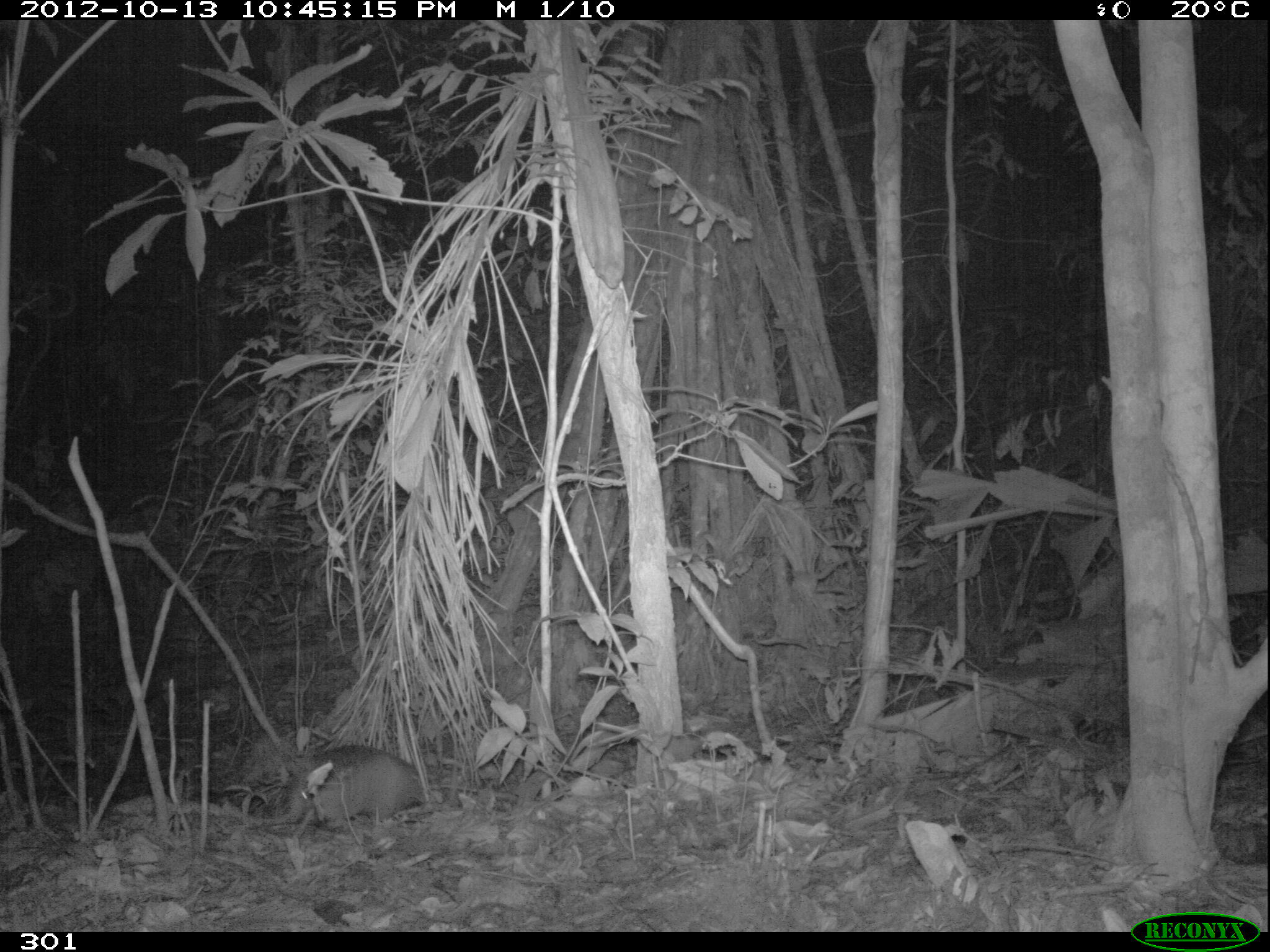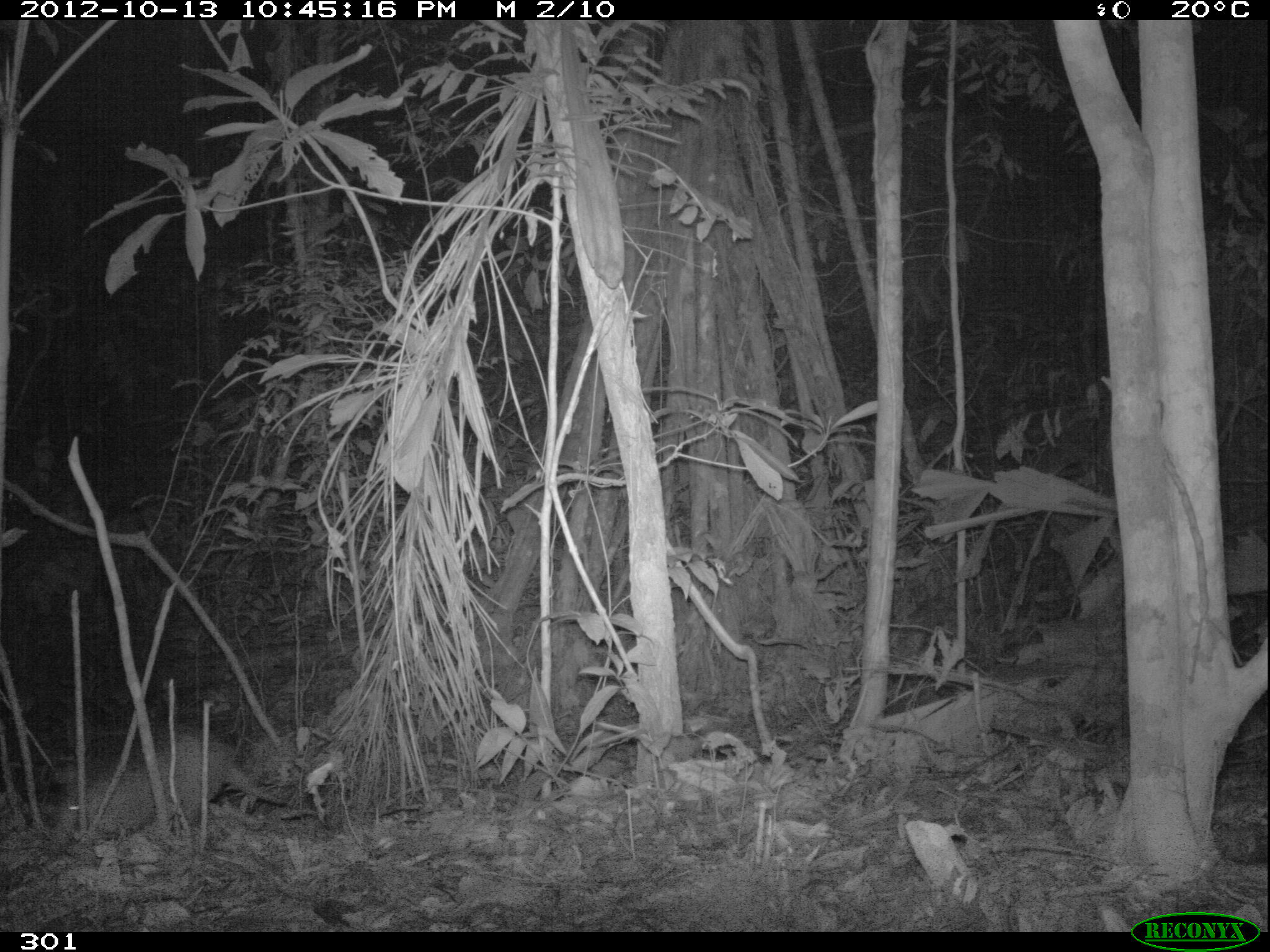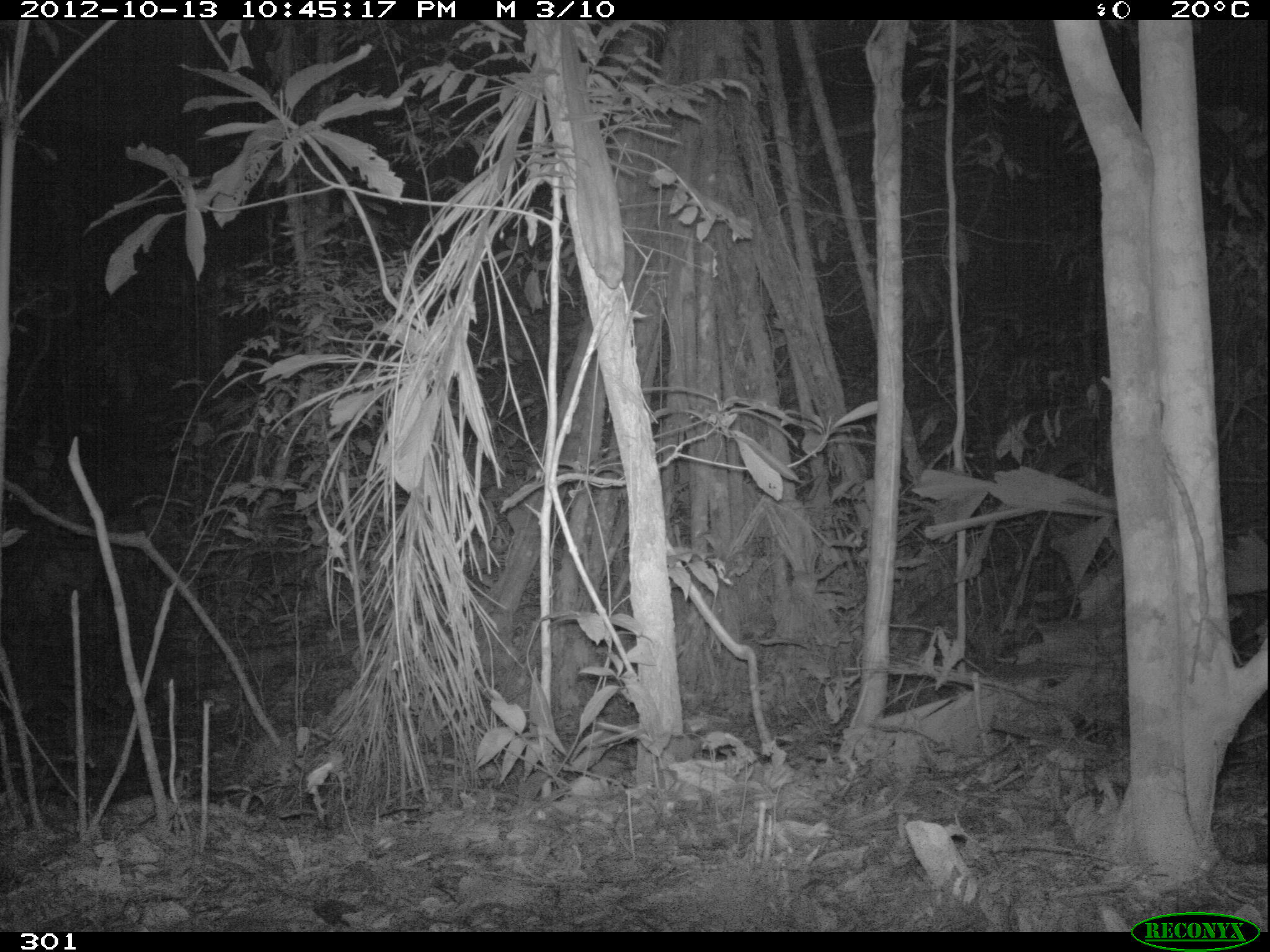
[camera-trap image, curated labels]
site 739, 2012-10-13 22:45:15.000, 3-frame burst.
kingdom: Animalia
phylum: Chordata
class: Mammalia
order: Cingulata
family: Dasypodidae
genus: Dasypus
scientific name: Dasypus novemcinctus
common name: nine-banded armadillo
Dasypus novemcinctus (nine-banded armadillo).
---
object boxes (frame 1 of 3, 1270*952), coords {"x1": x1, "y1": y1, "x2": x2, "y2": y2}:
dasypus novemcinctus: {"x1": 248, "y1": 745, "x2": 426, "y2": 832}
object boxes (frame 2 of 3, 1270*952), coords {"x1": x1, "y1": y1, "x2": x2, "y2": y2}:
dasypus novemcinctus: {"x1": 55, "y1": 719, "x2": 288, "y2": 854}